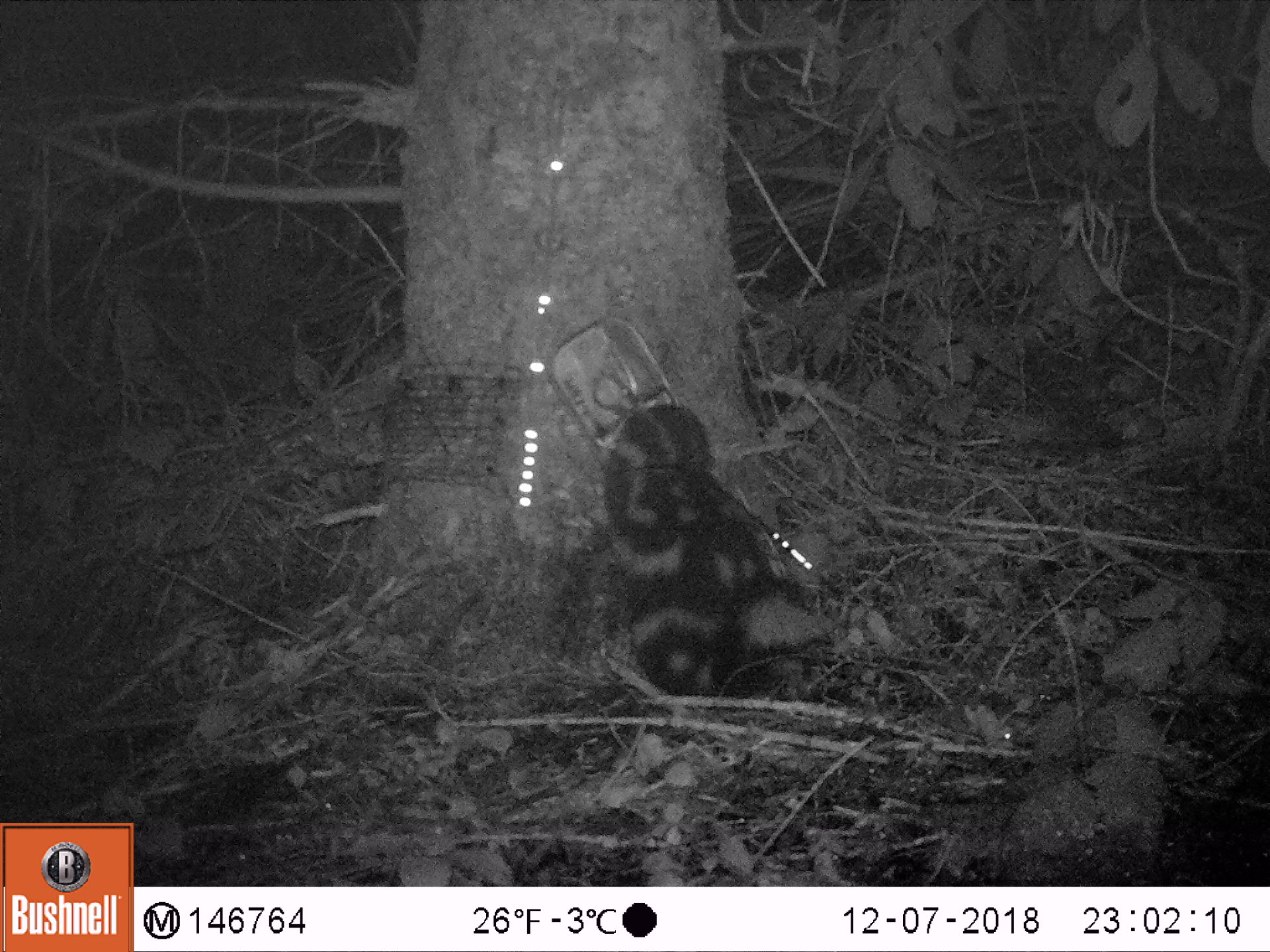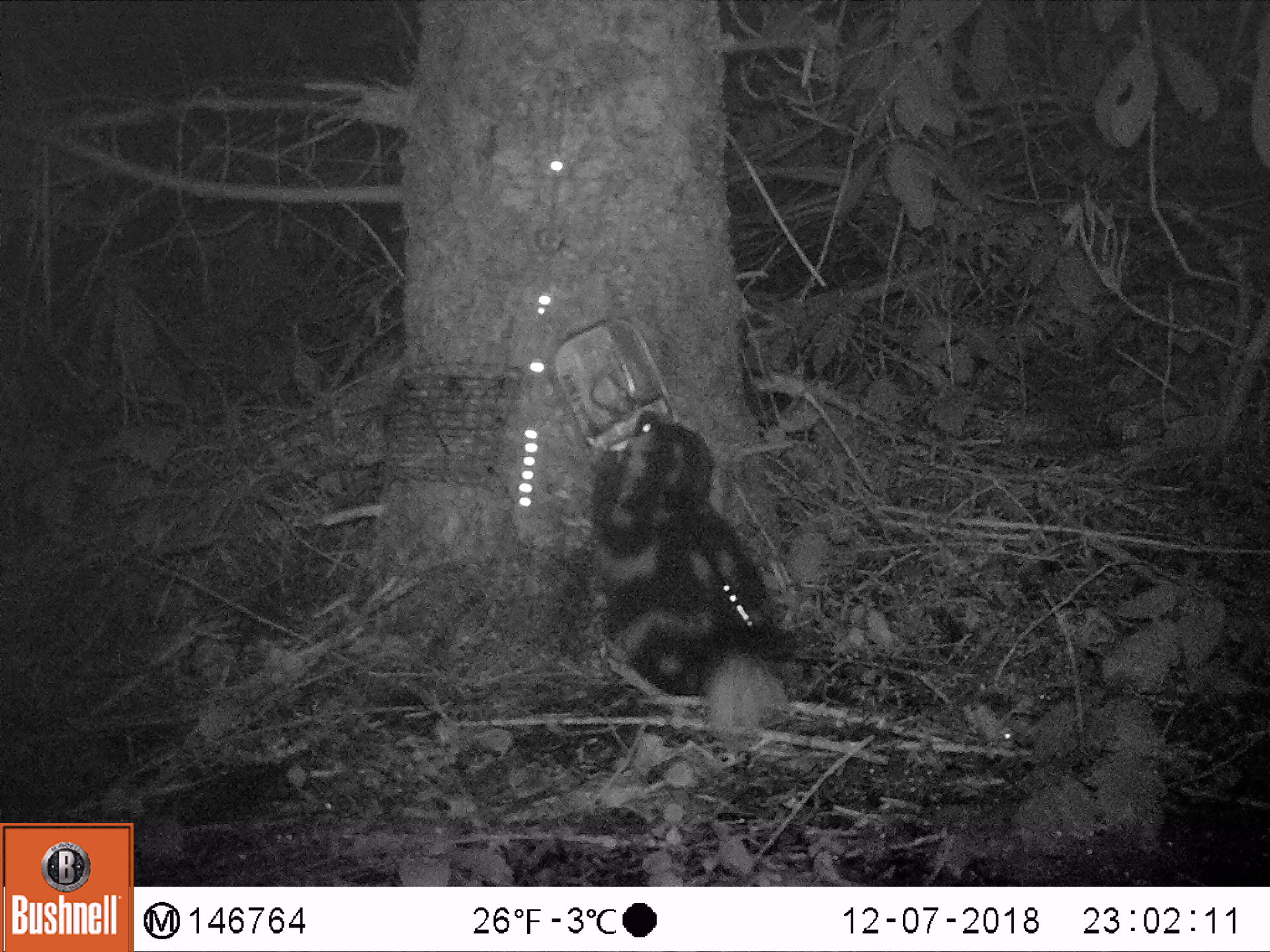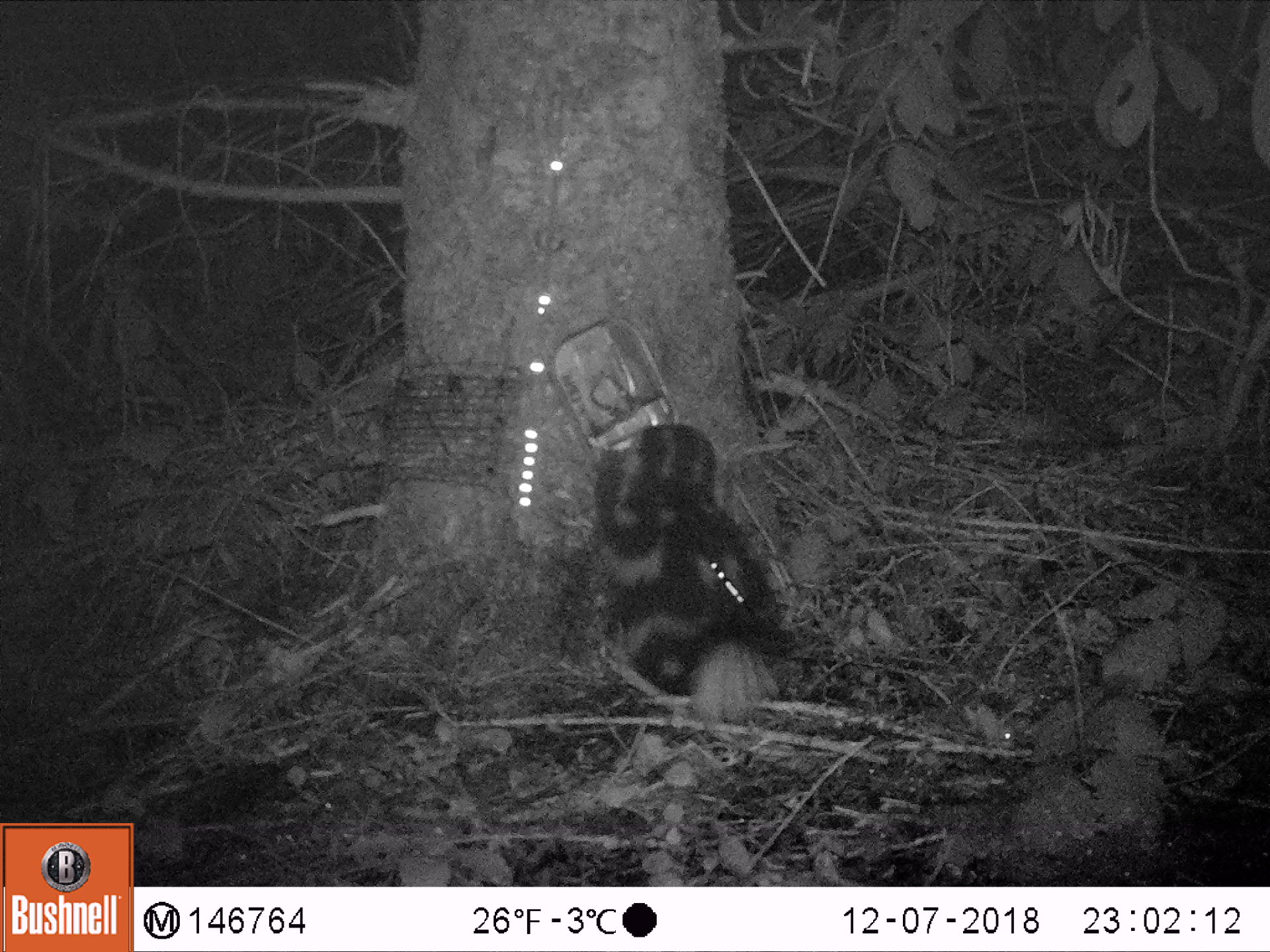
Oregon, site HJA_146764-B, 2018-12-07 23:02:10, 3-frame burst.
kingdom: Animalia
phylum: Chordata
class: Mammalia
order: Carnivora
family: Mephitidae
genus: Spilogale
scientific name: Spilogale gracilis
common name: western spotted skunk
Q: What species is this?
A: Western spotted skunk (Spilogale gracilis).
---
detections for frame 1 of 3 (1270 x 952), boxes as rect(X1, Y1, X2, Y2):
western spotted skunk: rect(539, 390, 838, 707)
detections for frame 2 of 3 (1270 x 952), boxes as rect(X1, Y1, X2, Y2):
western spotted skunk: rect(563, 397, 810, 762)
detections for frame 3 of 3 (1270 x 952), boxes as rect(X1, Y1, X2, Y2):
western spotted skunk: rect(556, 404, 817, 747)